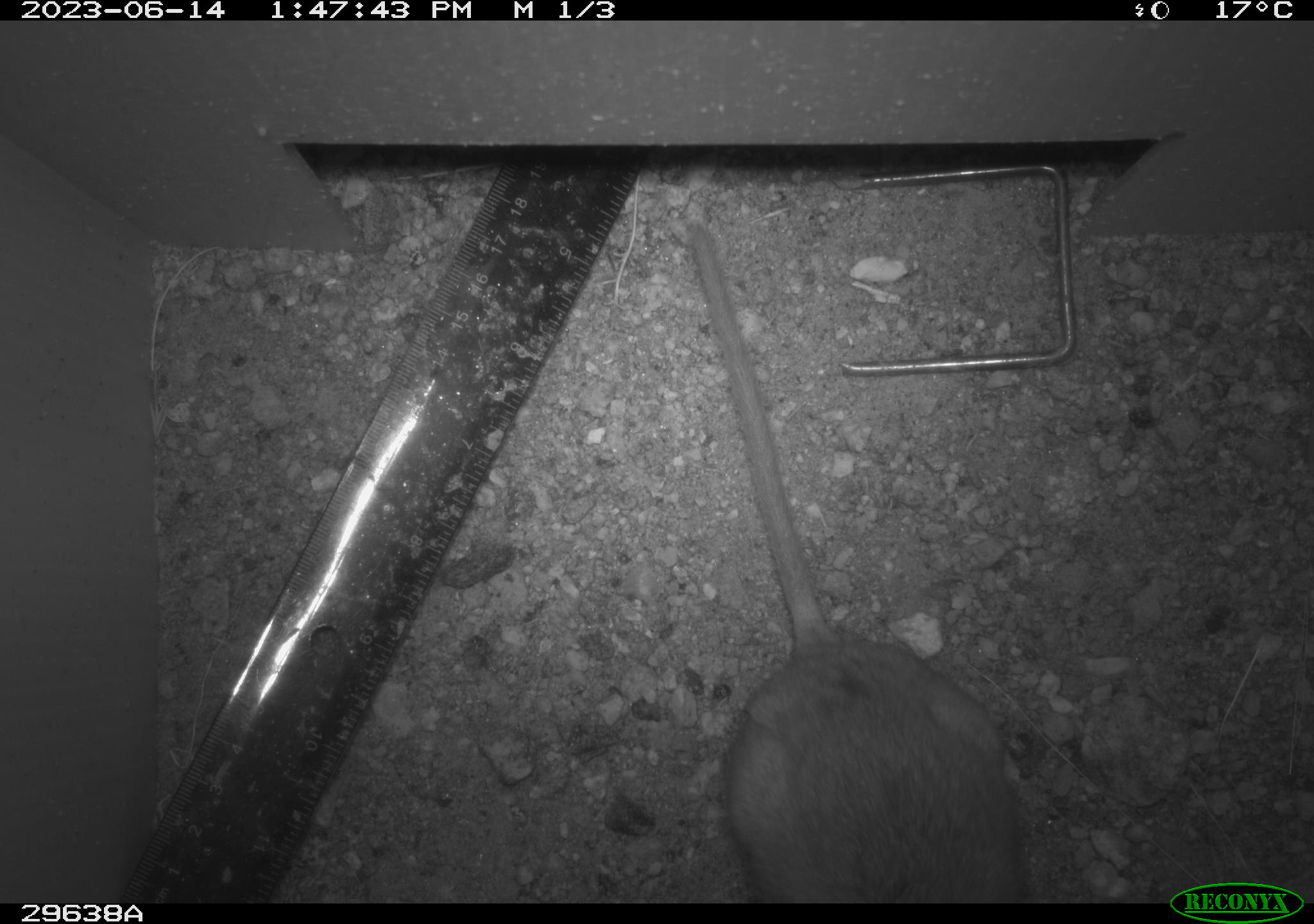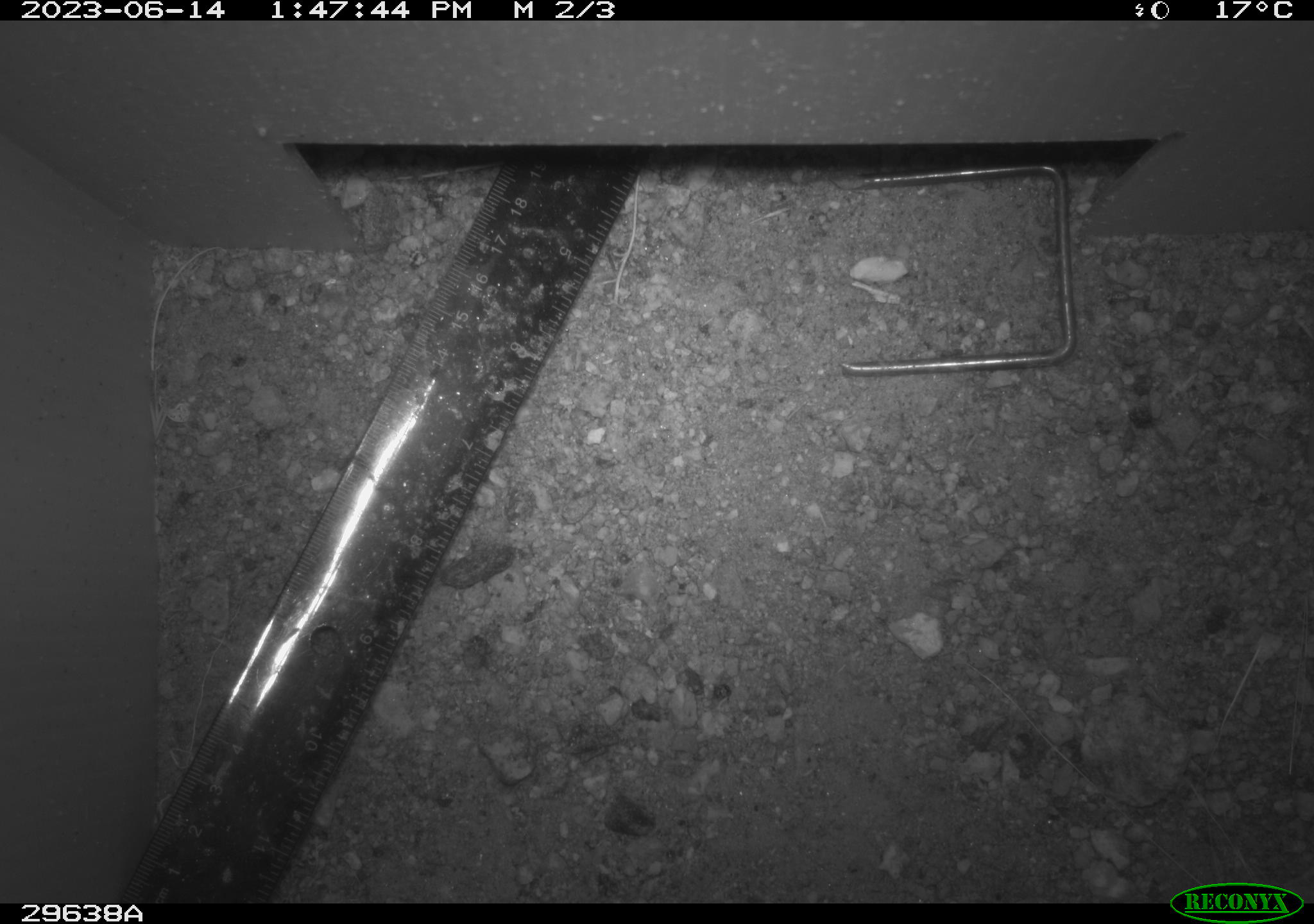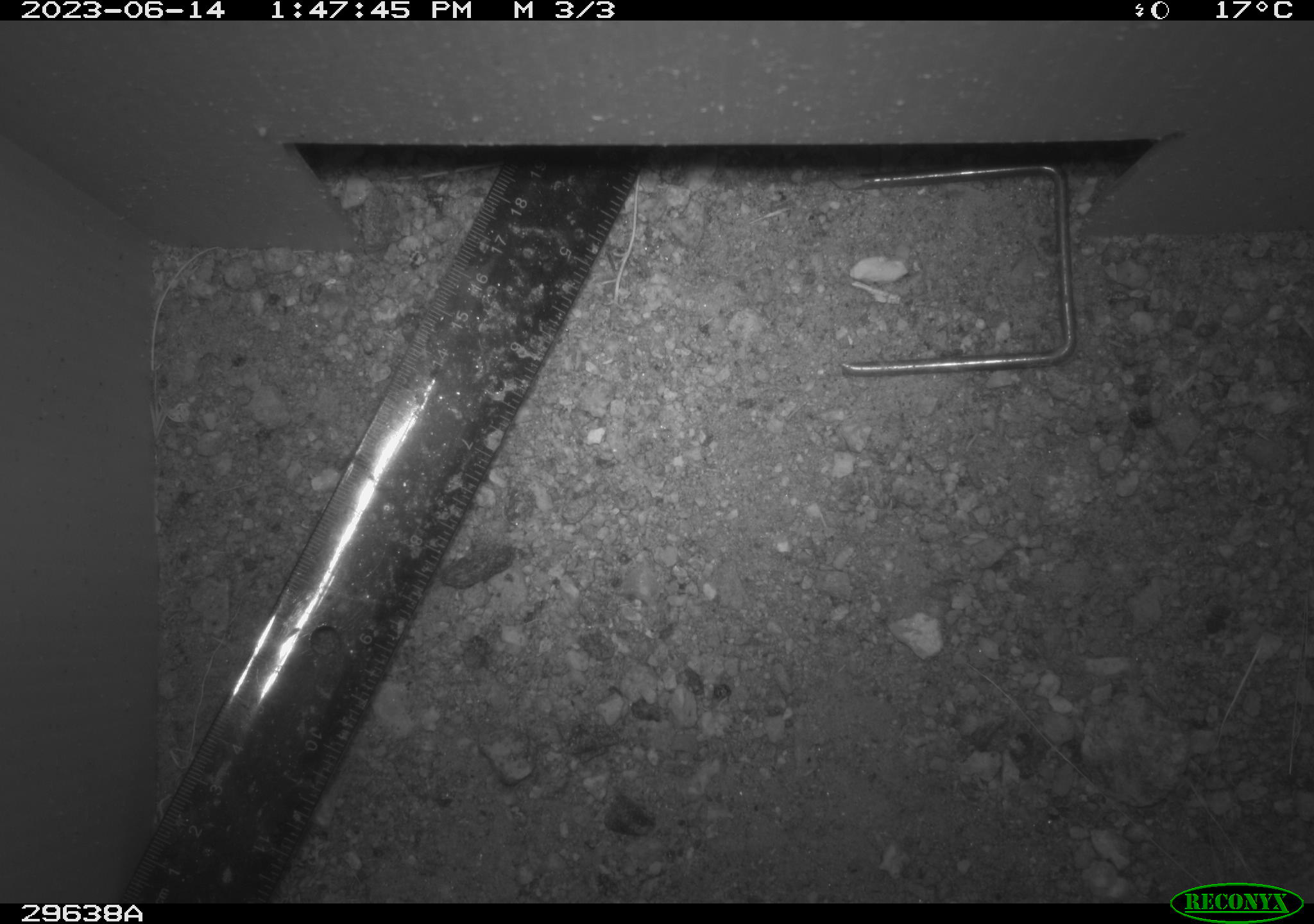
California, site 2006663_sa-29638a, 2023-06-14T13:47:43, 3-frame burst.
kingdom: Animalia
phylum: Chordata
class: Mammalia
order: Rodentia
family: Cricetidae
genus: Neotoma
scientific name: Neotoma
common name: pack rat or woodrat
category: neotoma species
Neotoma species (pack rat or woodrat) (Neotoma).